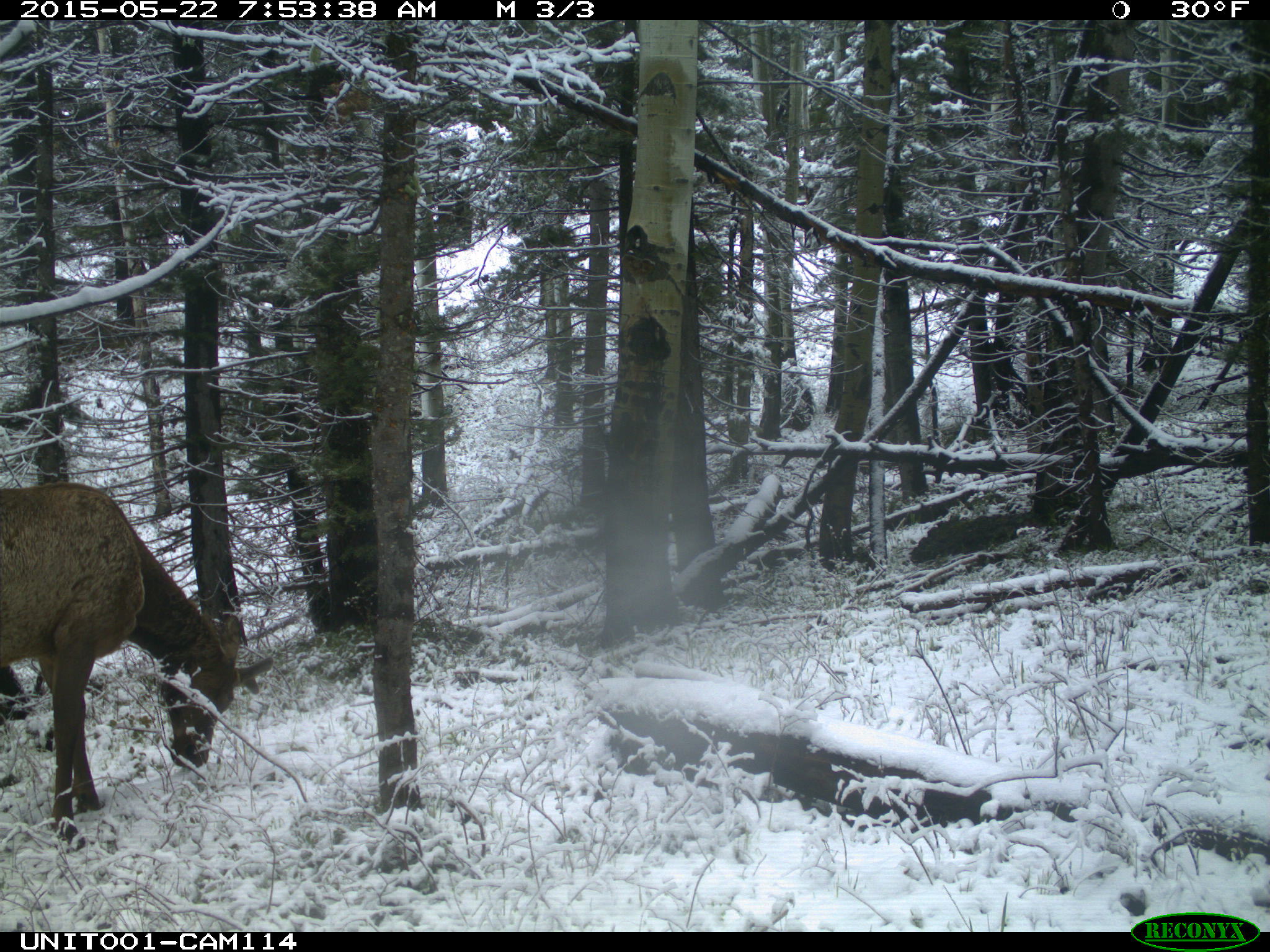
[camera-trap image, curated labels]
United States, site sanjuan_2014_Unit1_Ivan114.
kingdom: Animalia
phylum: Chordata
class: Mammalia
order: Artiodactyla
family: Cervidae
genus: Cervus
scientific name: Cervus elaphus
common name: red deer